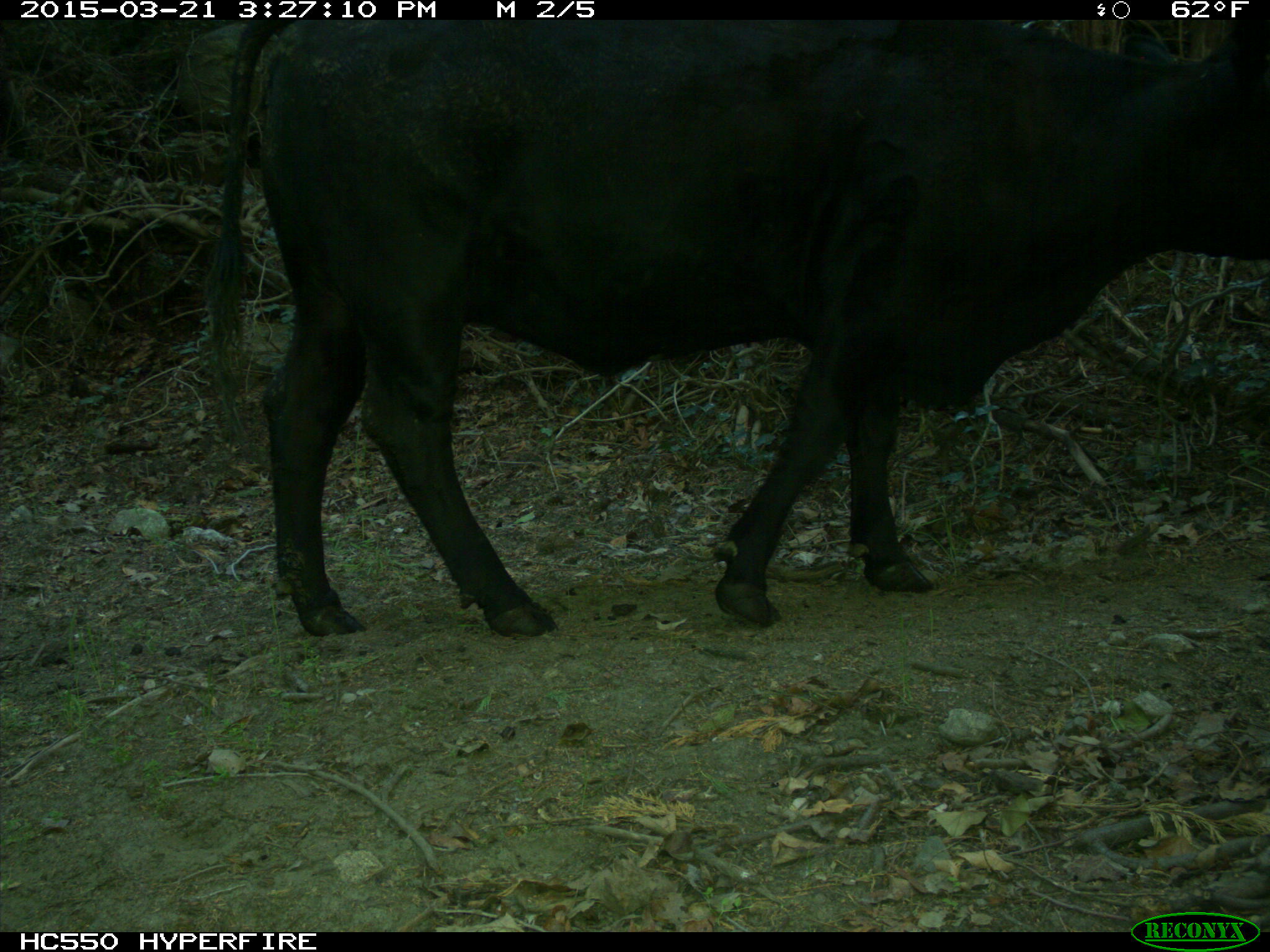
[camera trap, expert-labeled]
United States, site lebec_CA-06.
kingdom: Animalia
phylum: Chordata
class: Mammalia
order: Artiodactyla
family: Bovidae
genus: Bos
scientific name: Bos taurus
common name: domestic cow